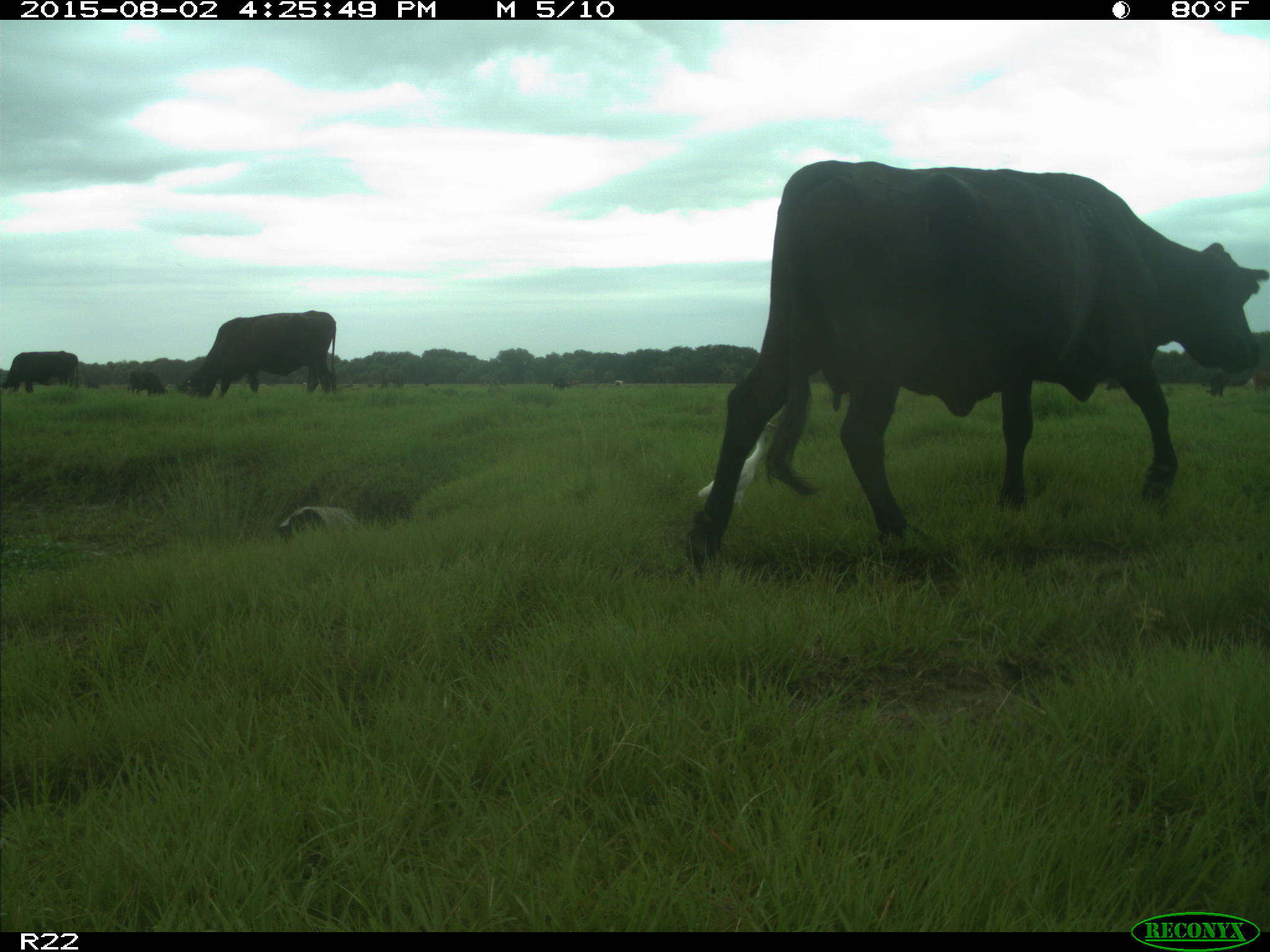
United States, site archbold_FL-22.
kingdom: Animalia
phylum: Chordata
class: Mammalia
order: Artiodactyla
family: Bovidae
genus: Bos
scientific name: Bos taurus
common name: domestic cow